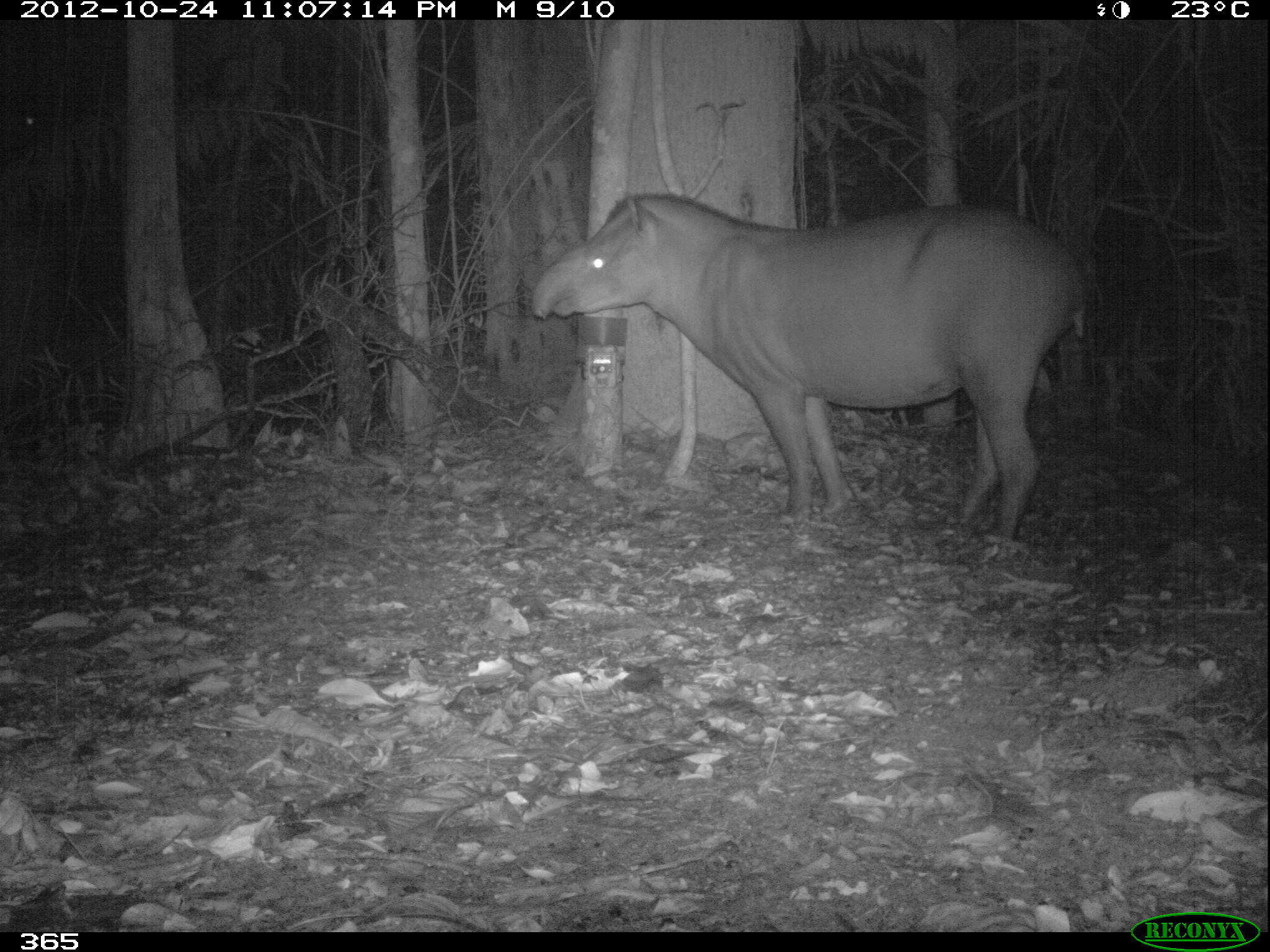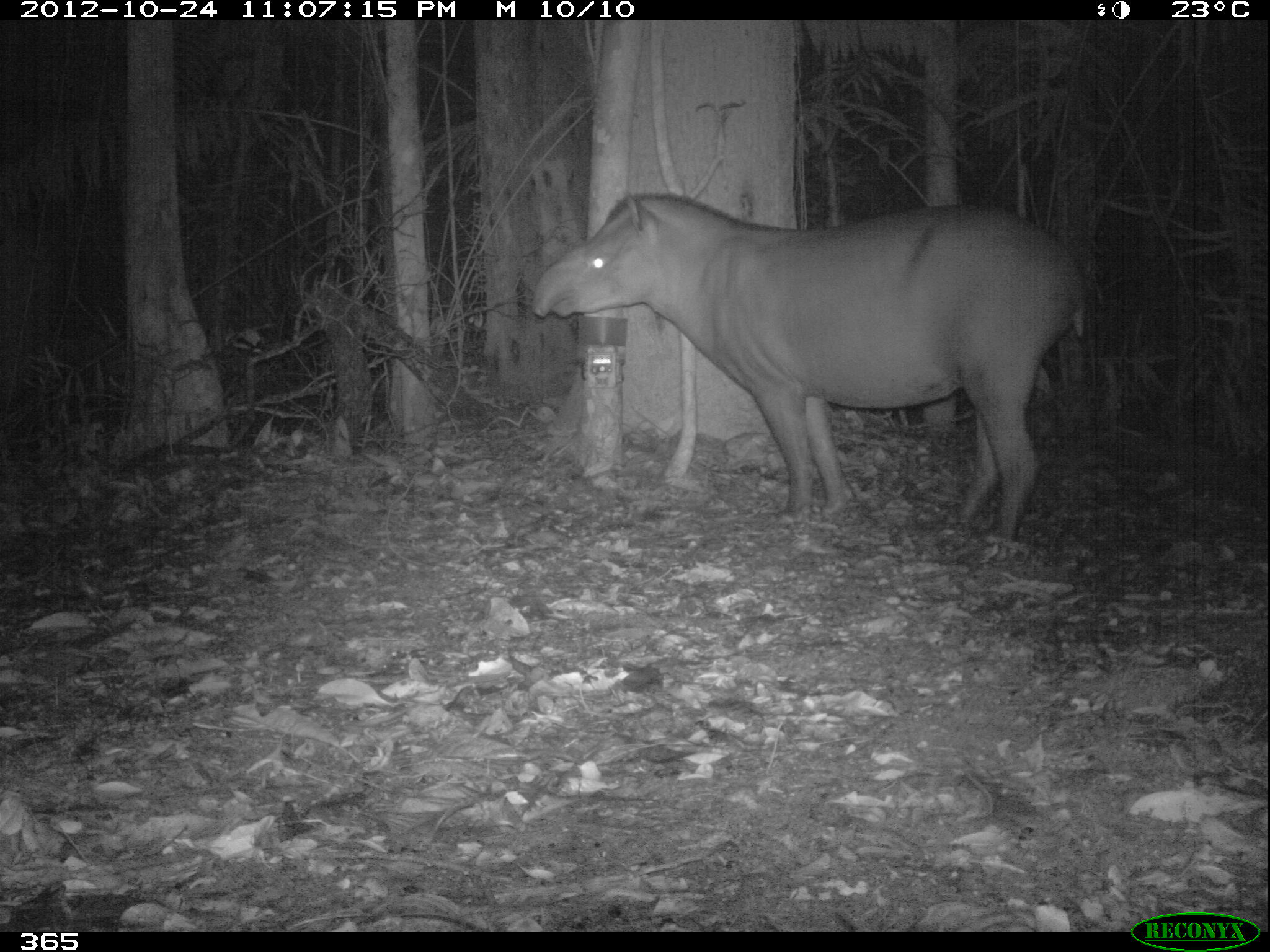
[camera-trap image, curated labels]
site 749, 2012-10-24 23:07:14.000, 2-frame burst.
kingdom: Animalia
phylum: Chordata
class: Mammalia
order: Perissodactyla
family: Tapiridae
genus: Tapirus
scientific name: Tapirus terrestris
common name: south american tapir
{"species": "Tapirus terrestris (south american tapir)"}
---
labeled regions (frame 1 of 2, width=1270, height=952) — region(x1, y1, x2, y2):
tapirus terrestris: region(530, 191, 1084, 540)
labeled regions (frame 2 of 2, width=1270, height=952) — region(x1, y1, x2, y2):
tapirus terrestris: region(530, 190, 1081, 534)